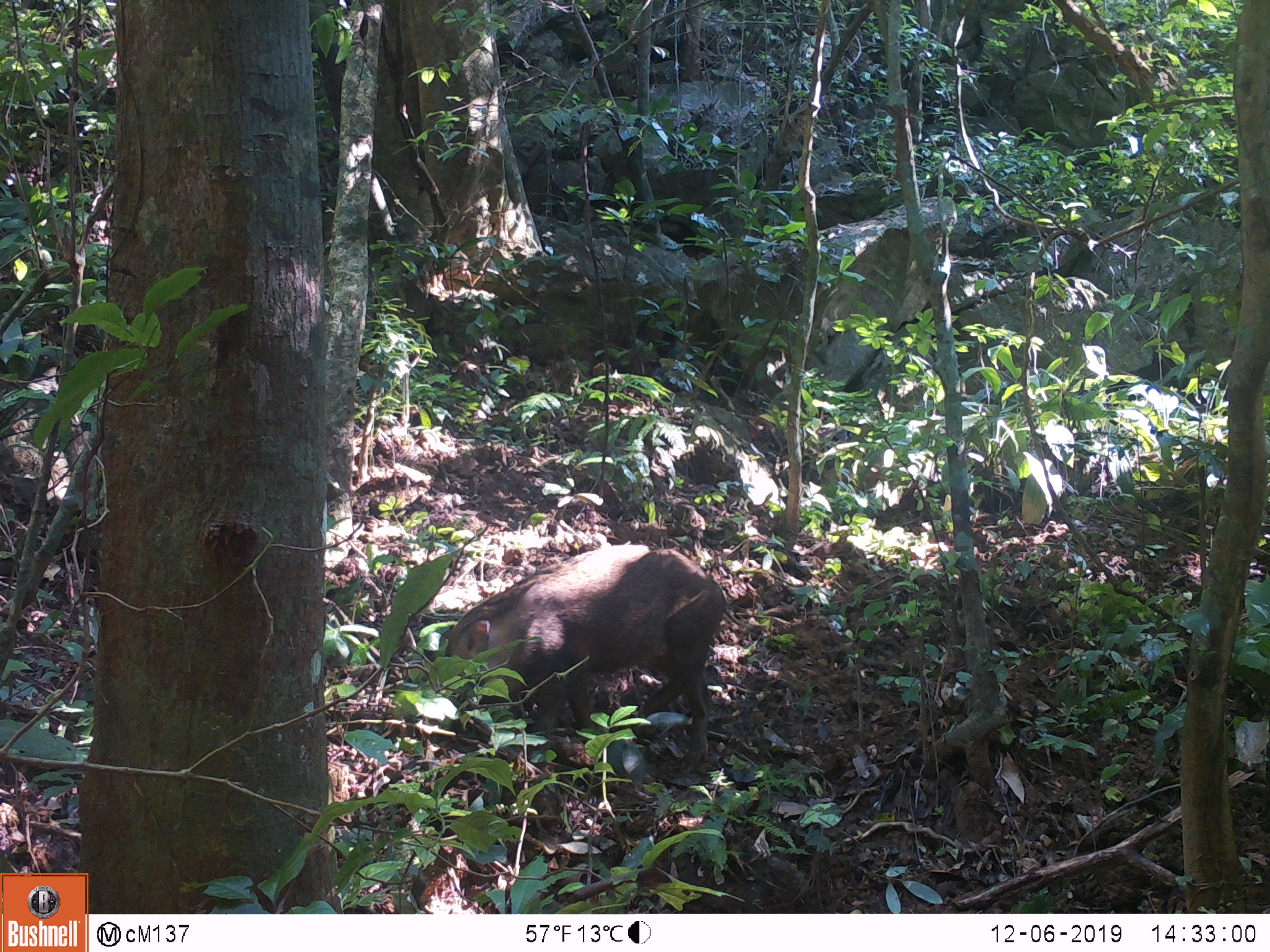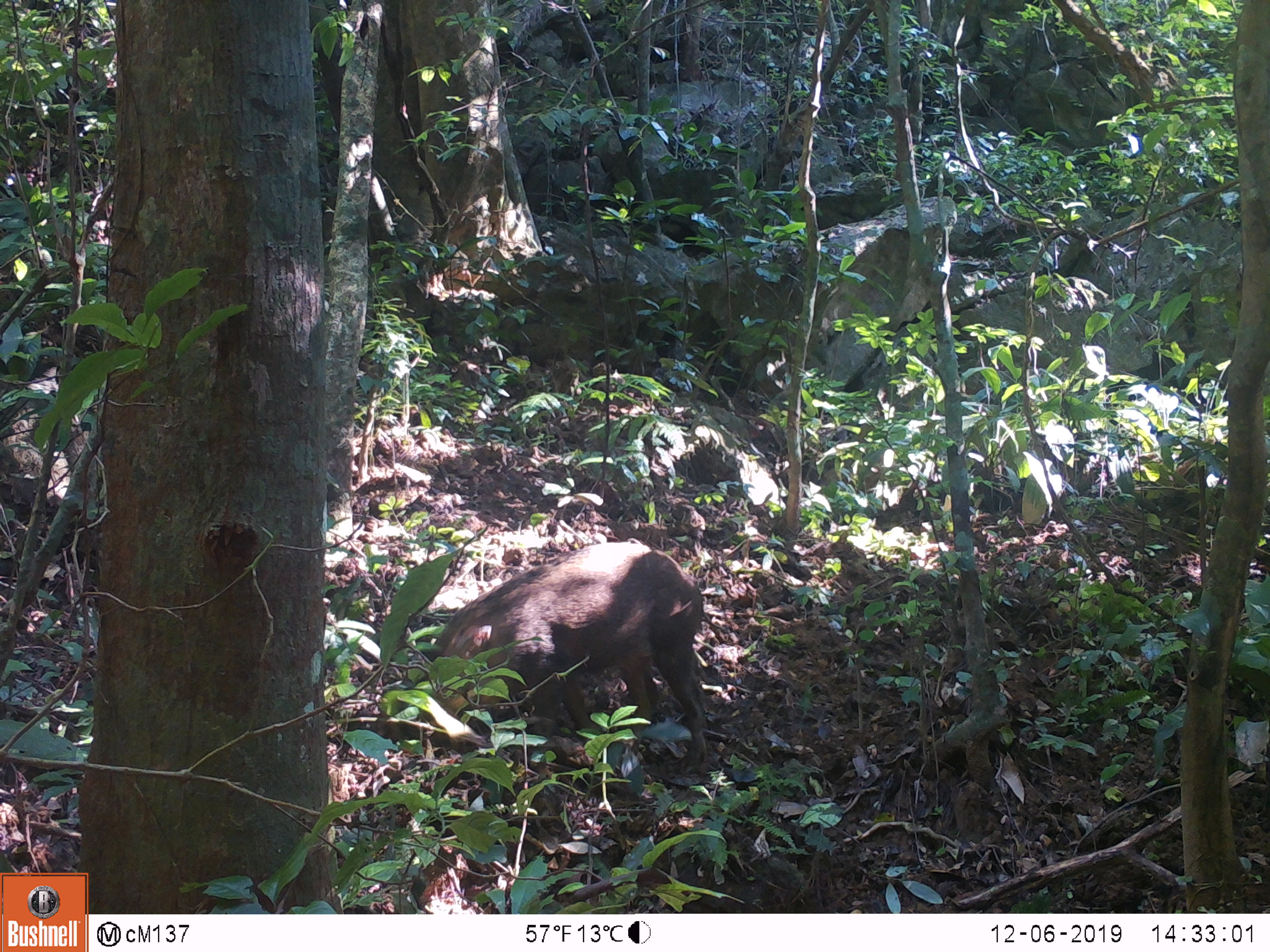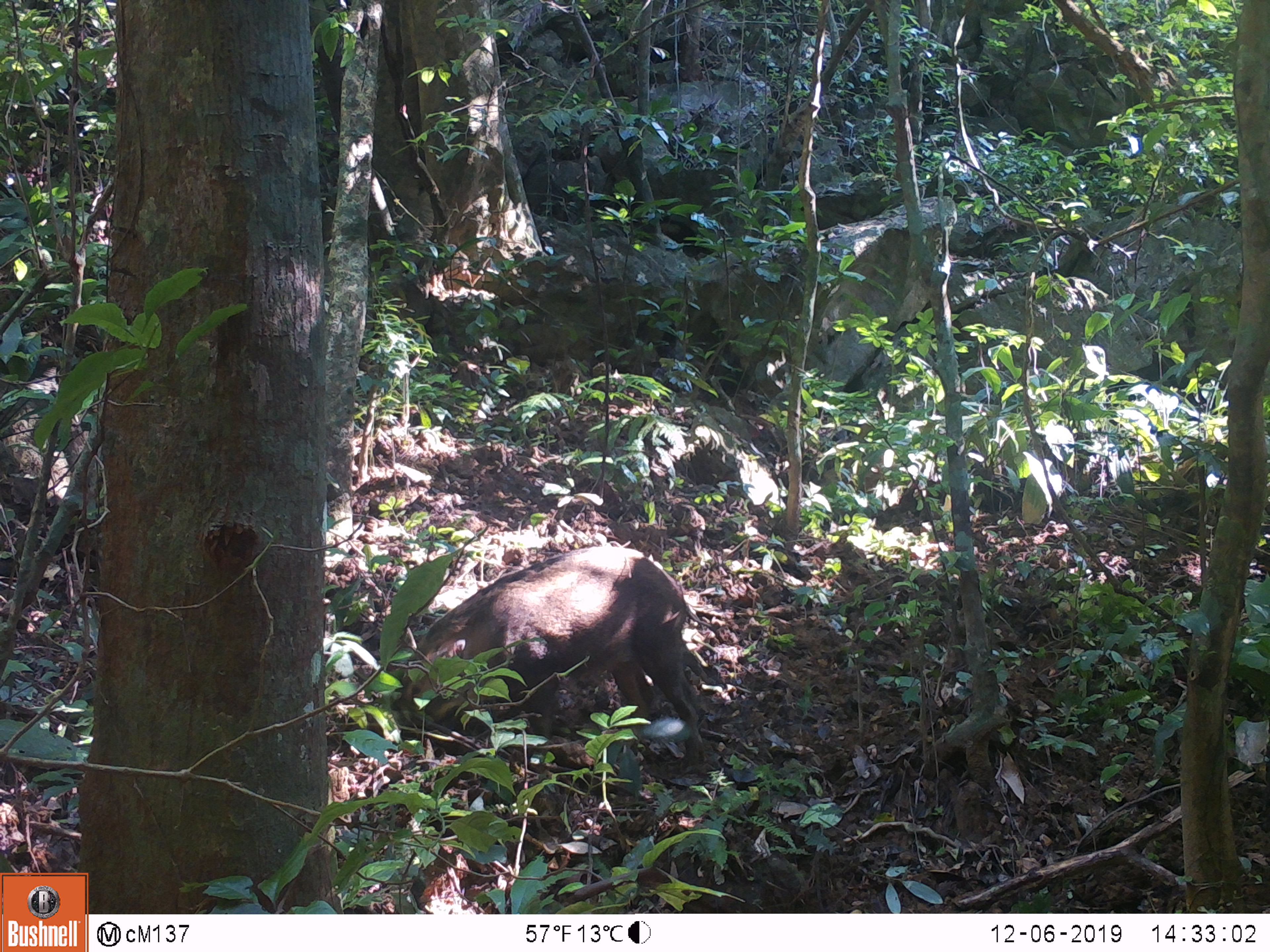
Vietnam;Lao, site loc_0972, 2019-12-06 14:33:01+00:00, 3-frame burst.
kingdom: Animalia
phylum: Chordata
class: Mammalia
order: Artiodactyla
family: Suidae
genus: Sus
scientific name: Sus scrofa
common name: eurasian wild pig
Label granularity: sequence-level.